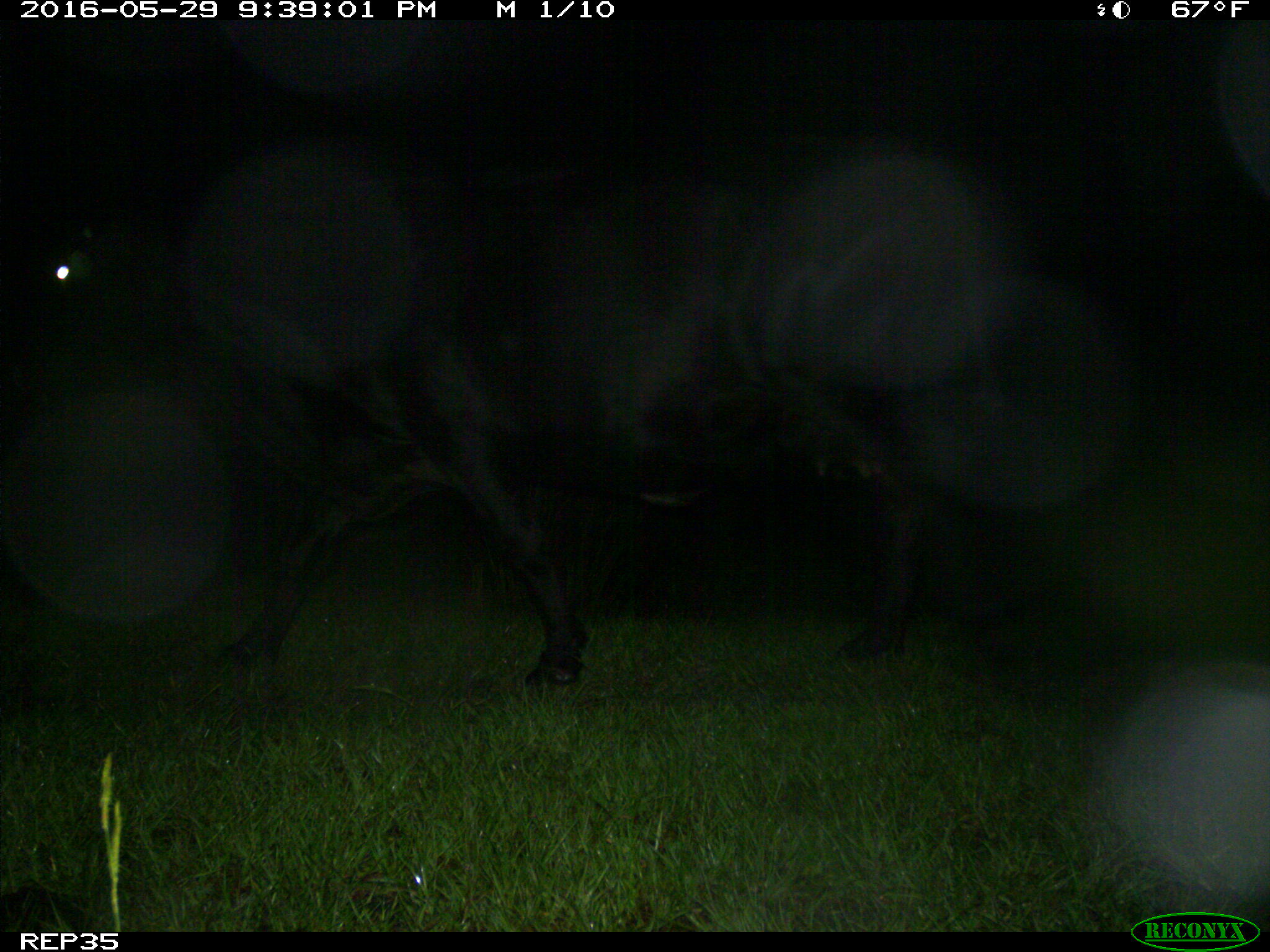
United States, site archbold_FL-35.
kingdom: Animalia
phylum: Chordata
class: Mammalia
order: Artiodactyla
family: Bovidae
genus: Bos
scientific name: Bos taurus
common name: domestic cow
Bos taurus (domestic cow).